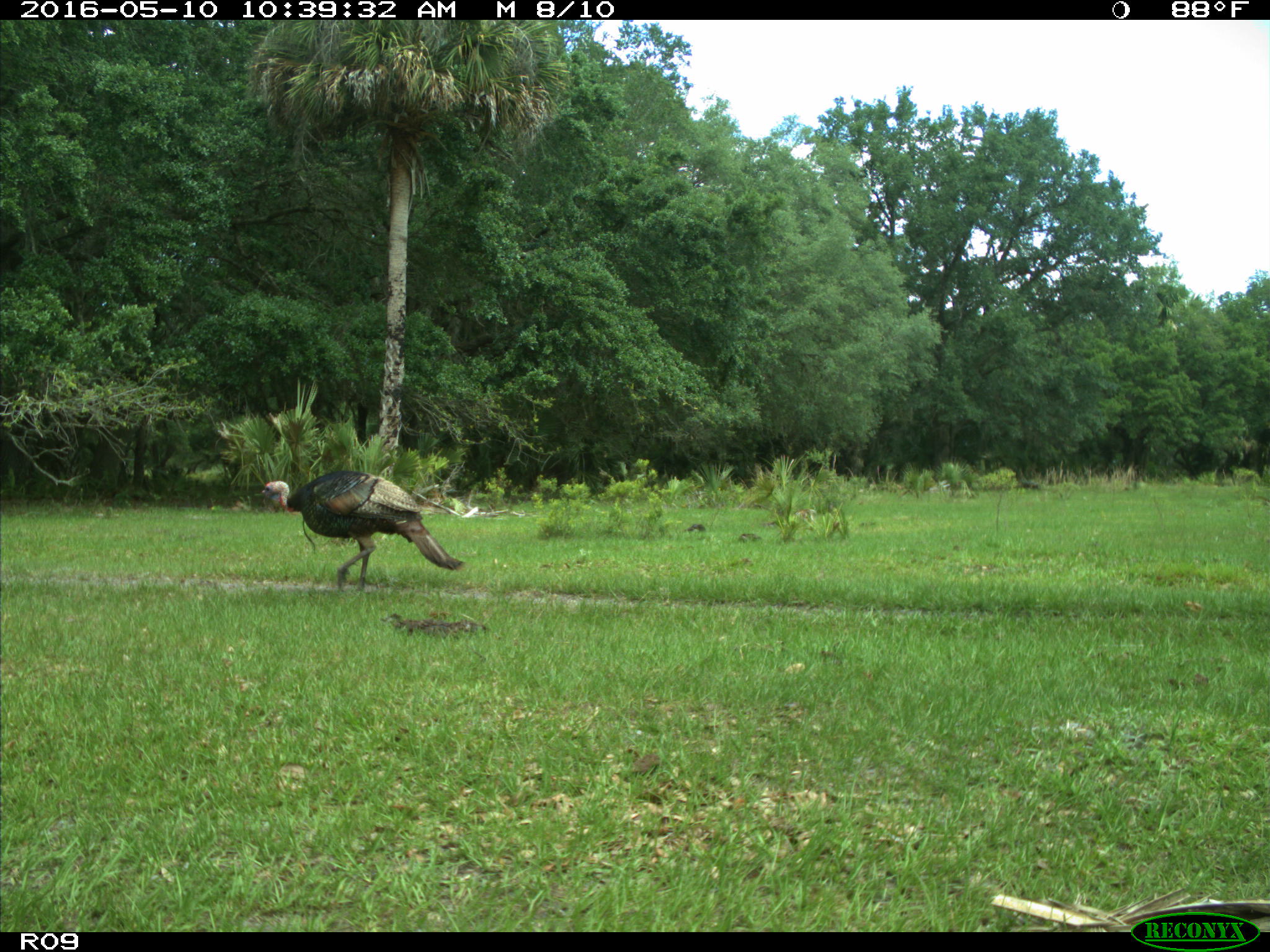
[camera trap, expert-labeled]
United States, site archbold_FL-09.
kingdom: Animalia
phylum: Chordata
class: Aves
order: Galliformes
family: Phasianidae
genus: Meleagris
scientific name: Meleagris gallopavo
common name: wild turkey